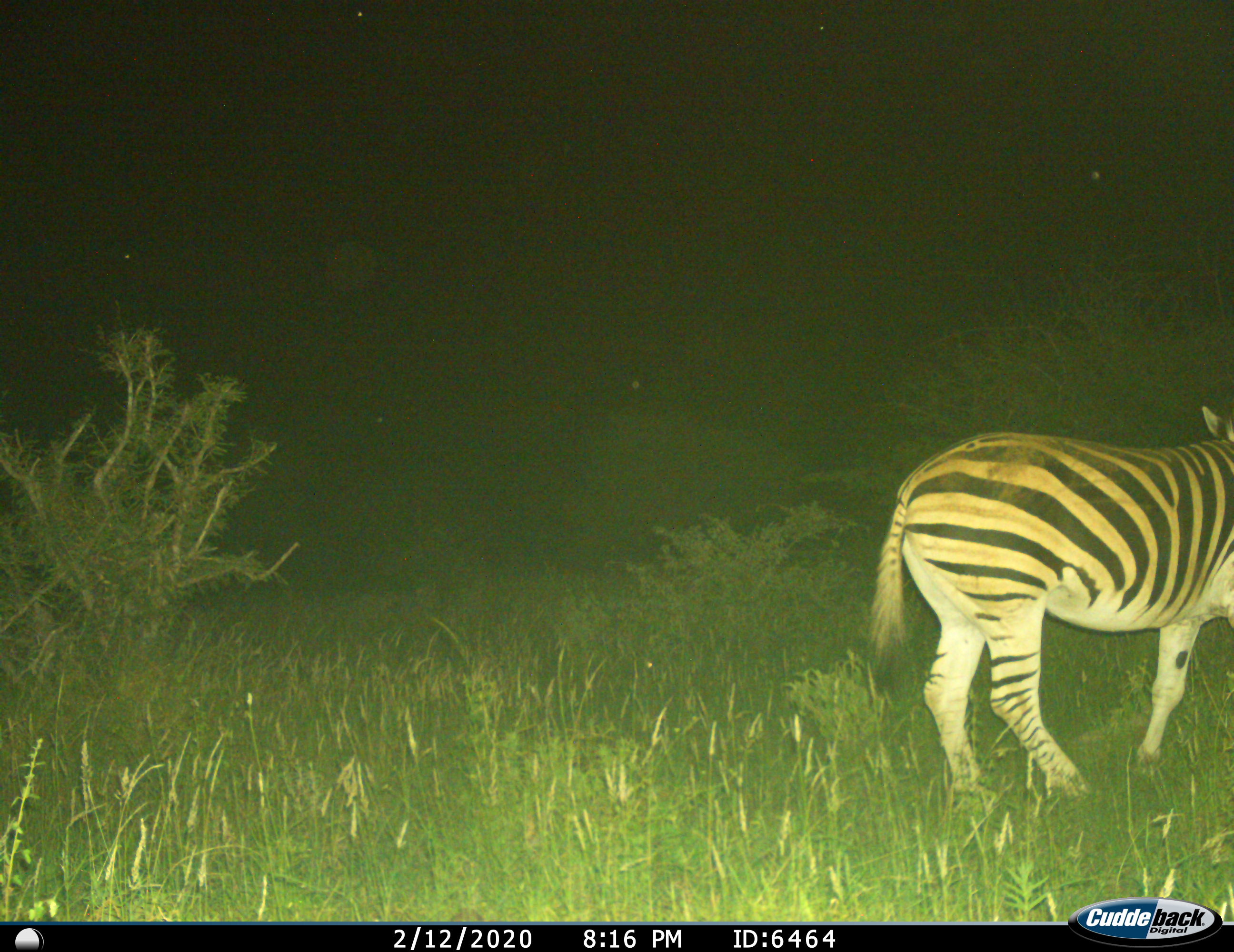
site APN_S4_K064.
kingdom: Animalia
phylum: Chordata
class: Mammalia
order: Perissodactyla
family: Equidae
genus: Equus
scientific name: Equus quagga burchellii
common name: burchell's zebra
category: zebraburchells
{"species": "zebraburchells (burchell's zebra) (Equus quagga burchellii)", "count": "1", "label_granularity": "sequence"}